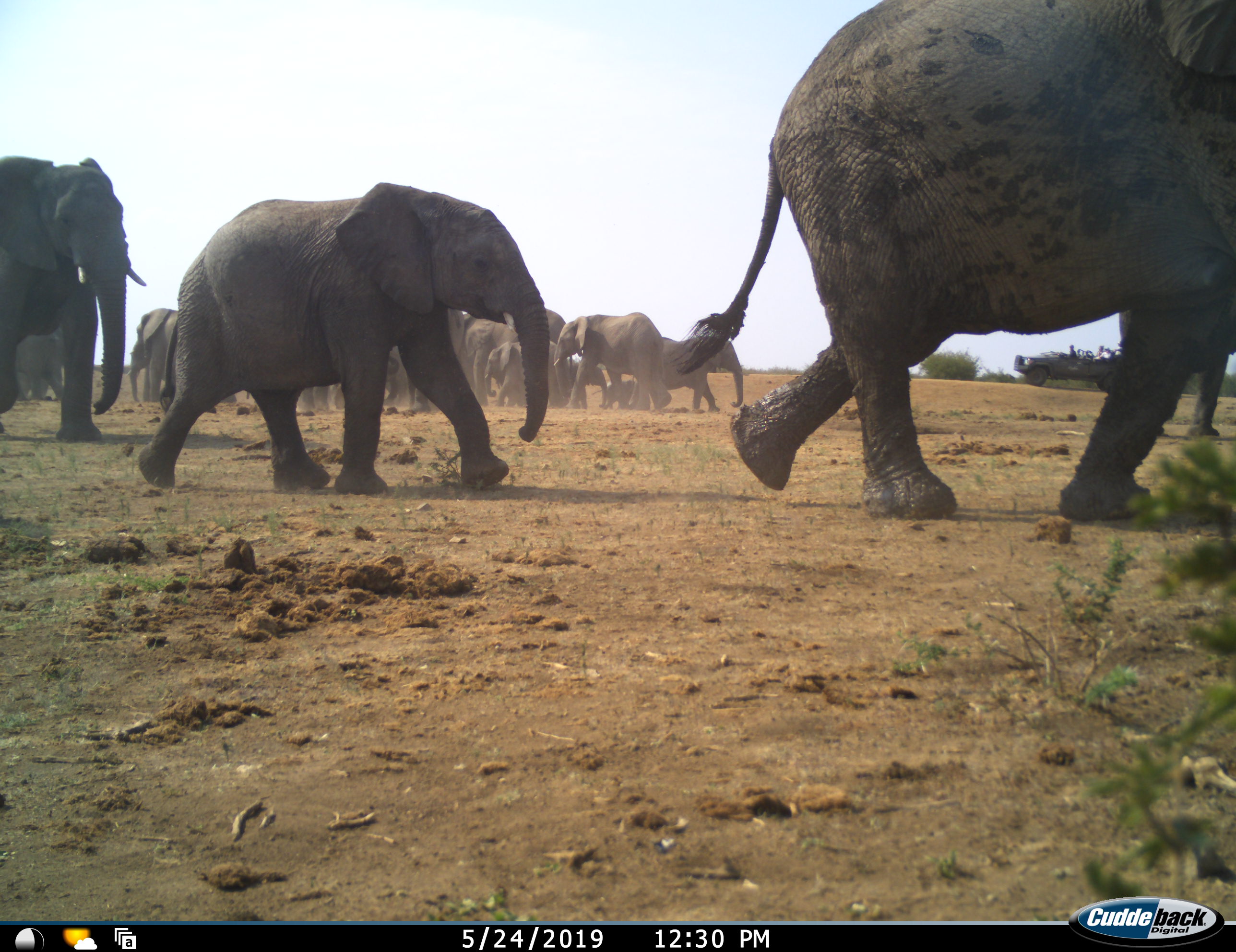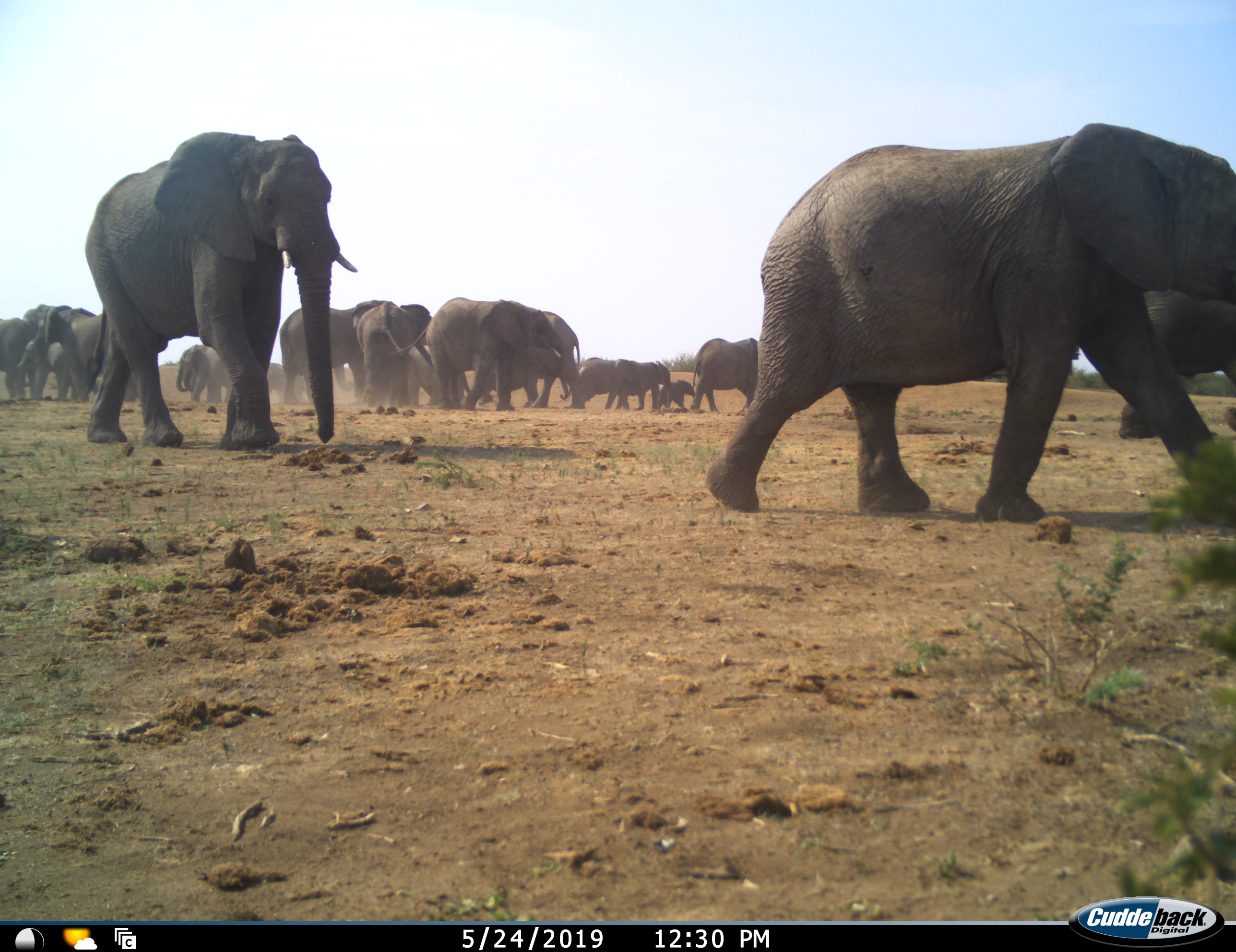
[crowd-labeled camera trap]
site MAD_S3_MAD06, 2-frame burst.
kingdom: Animalia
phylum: Chordata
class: Mammalia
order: Proboscidea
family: Elephantidae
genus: Loxodonta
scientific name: Loxodonta africana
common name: african bush elephant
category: elephant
Elephant (african bush elephant) (Loxodonta africana), count 11-50. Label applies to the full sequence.